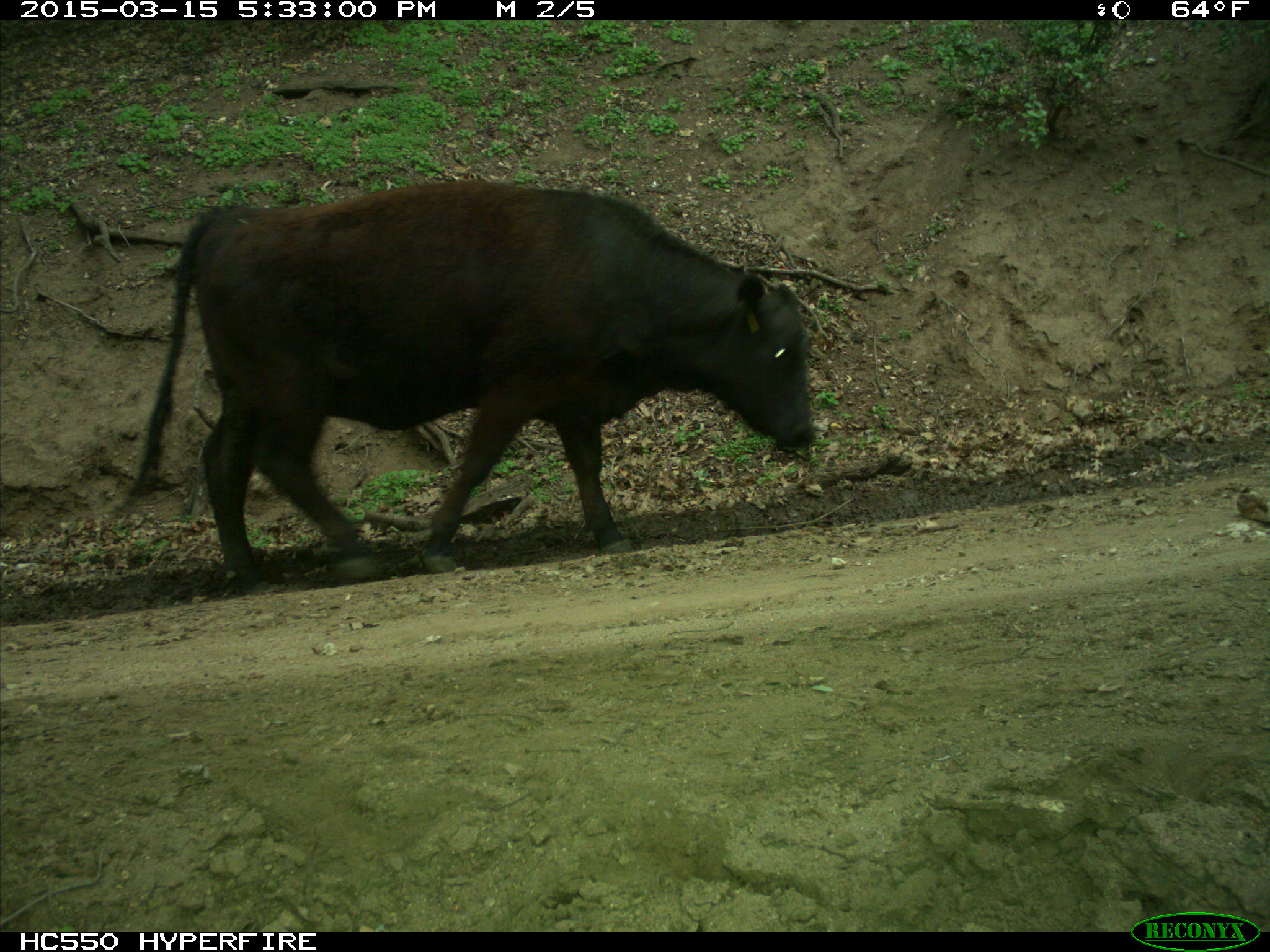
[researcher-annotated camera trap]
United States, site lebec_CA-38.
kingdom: Animalia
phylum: Chordata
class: Mammalia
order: Artiodactyla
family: Bovidae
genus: Bos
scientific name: Bos taurus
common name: domestic cow